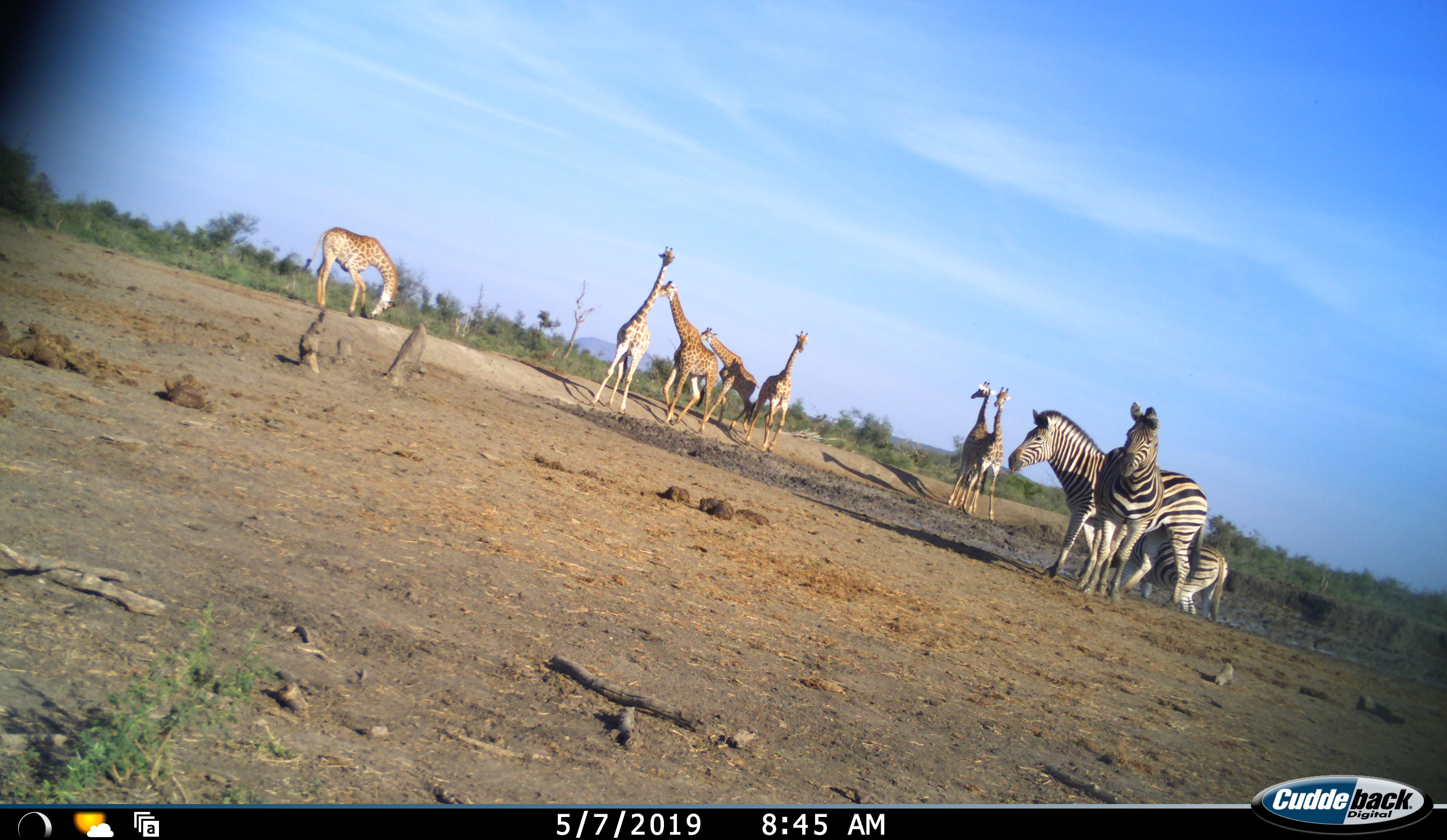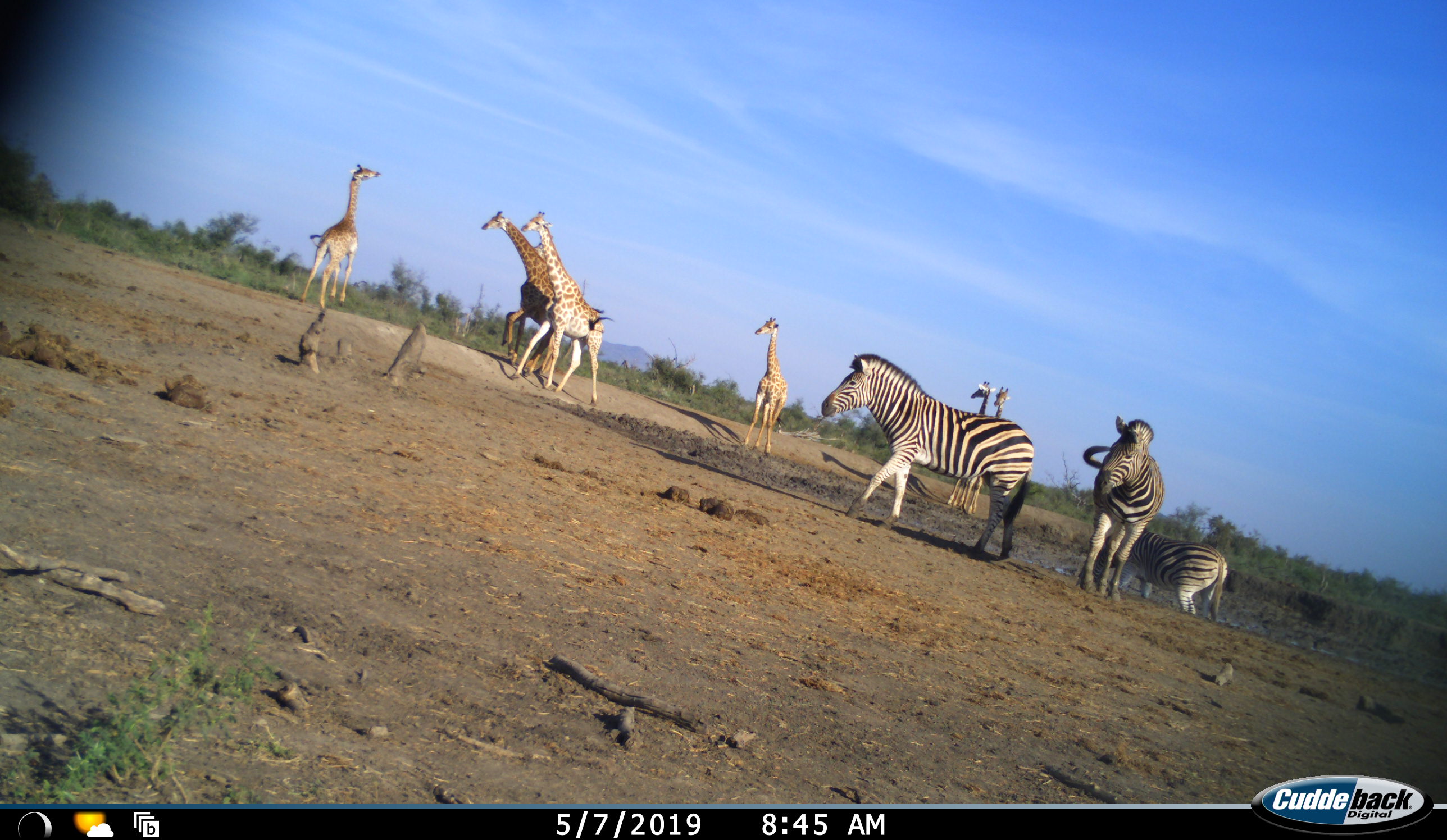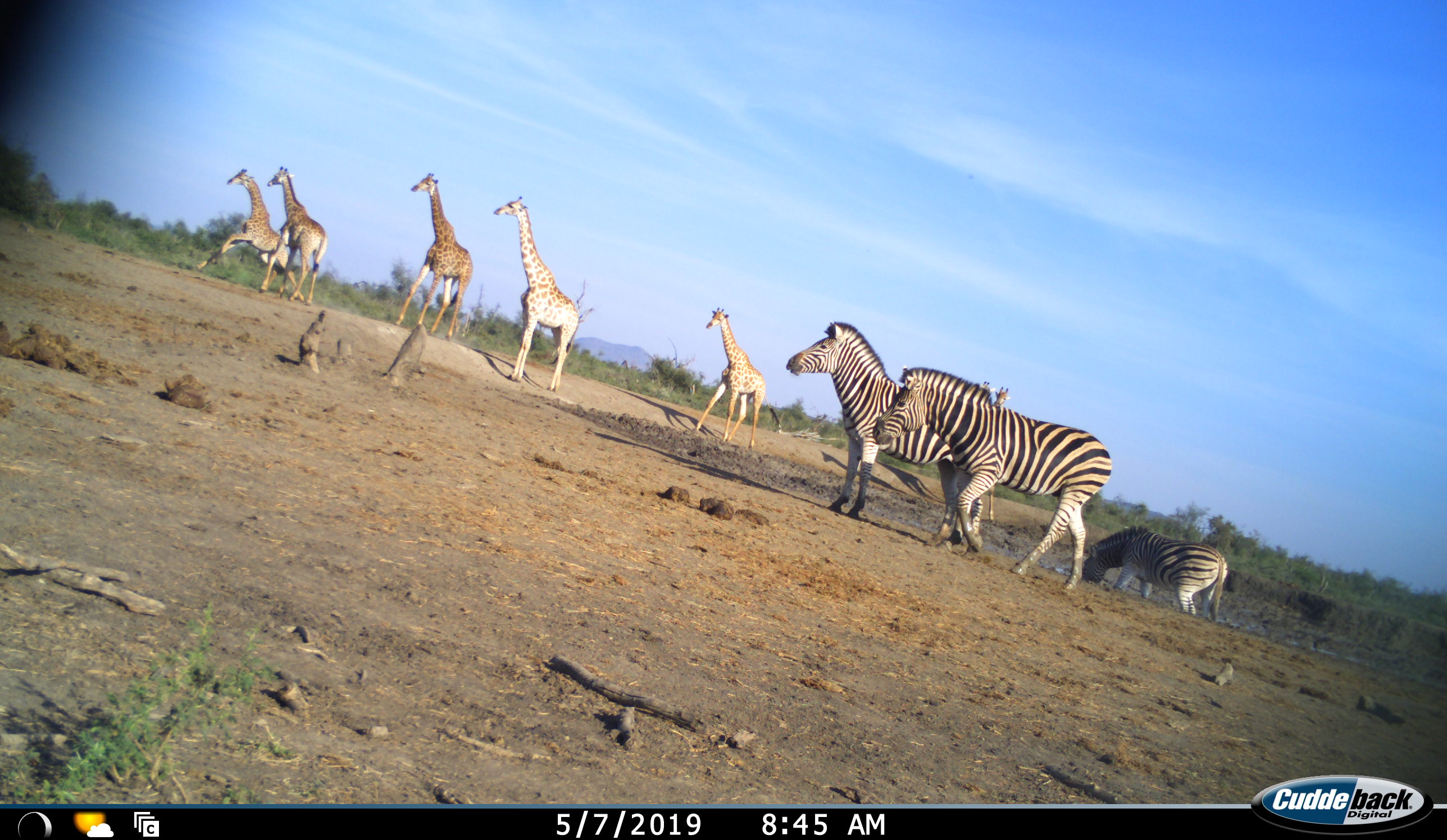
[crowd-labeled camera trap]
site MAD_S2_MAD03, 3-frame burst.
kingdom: Animalia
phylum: Chordata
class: Mammalia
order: Artiodactyla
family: Giraffidae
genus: Giraffa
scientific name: Giraffa camelopardalis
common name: giraffe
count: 7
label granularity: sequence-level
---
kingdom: Animalia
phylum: Chordata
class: Mammalia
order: Perissodactyla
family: Equidae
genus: Equus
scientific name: Equus quagga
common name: plains zebra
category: zebraplains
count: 3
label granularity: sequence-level